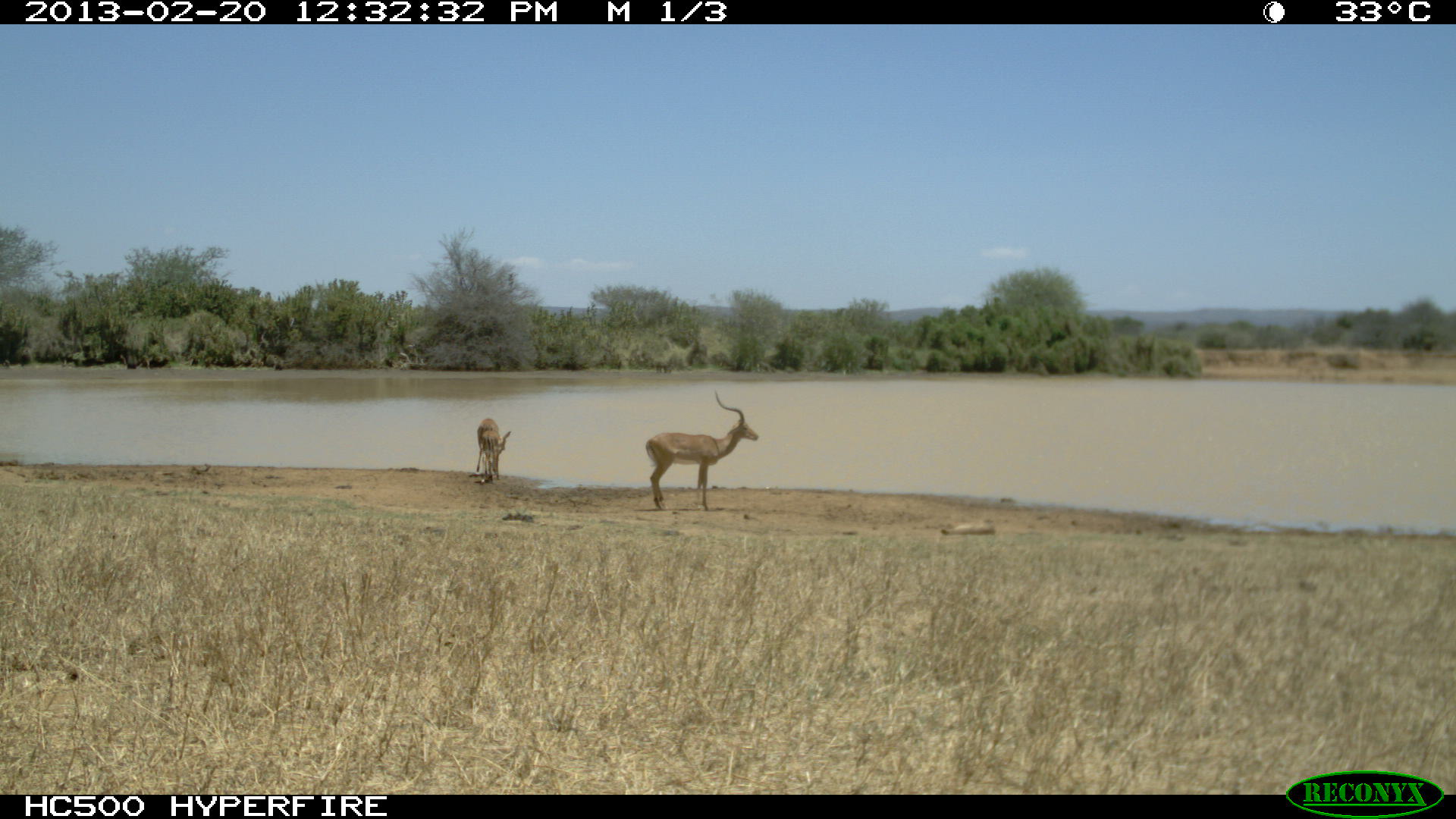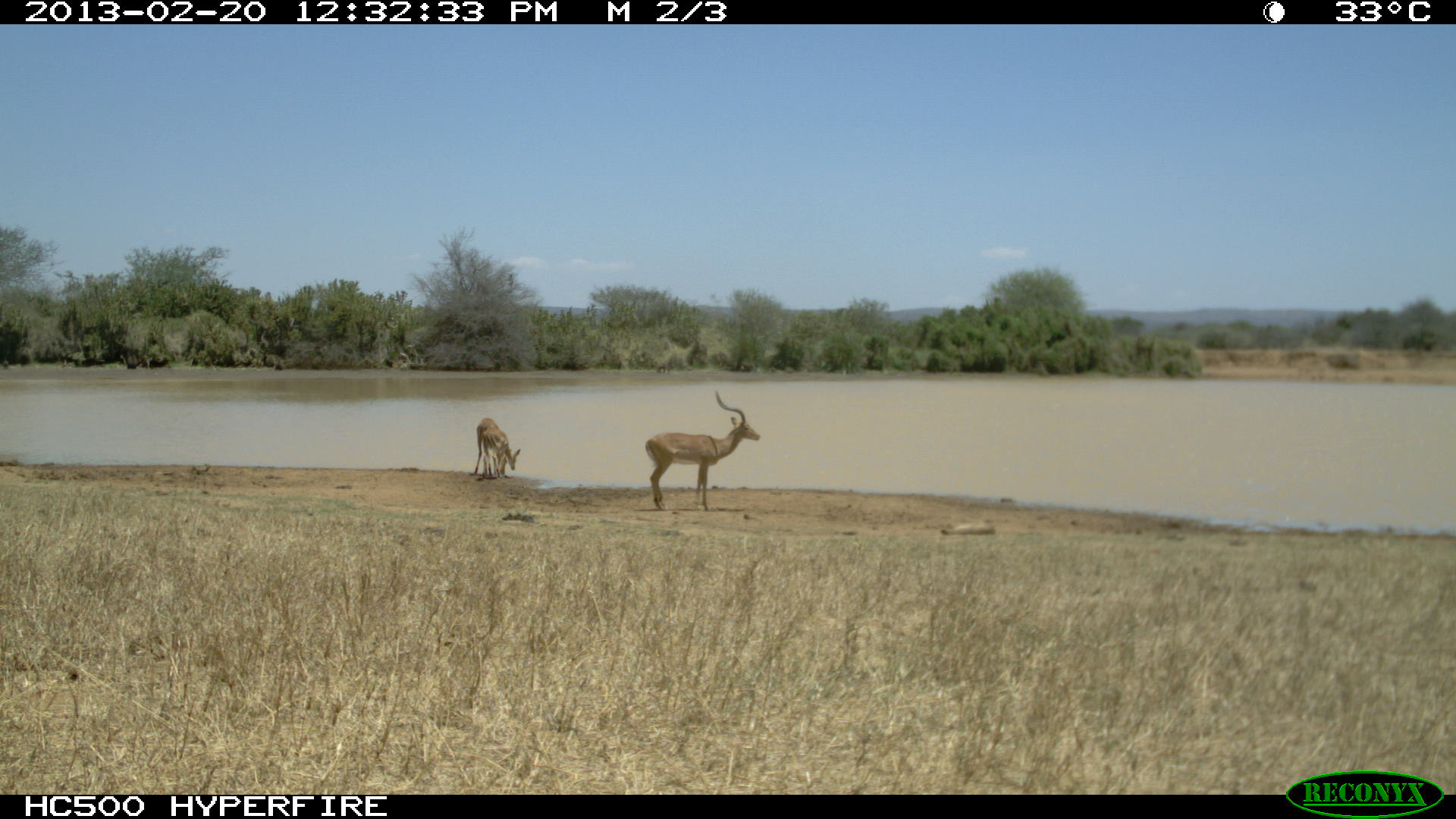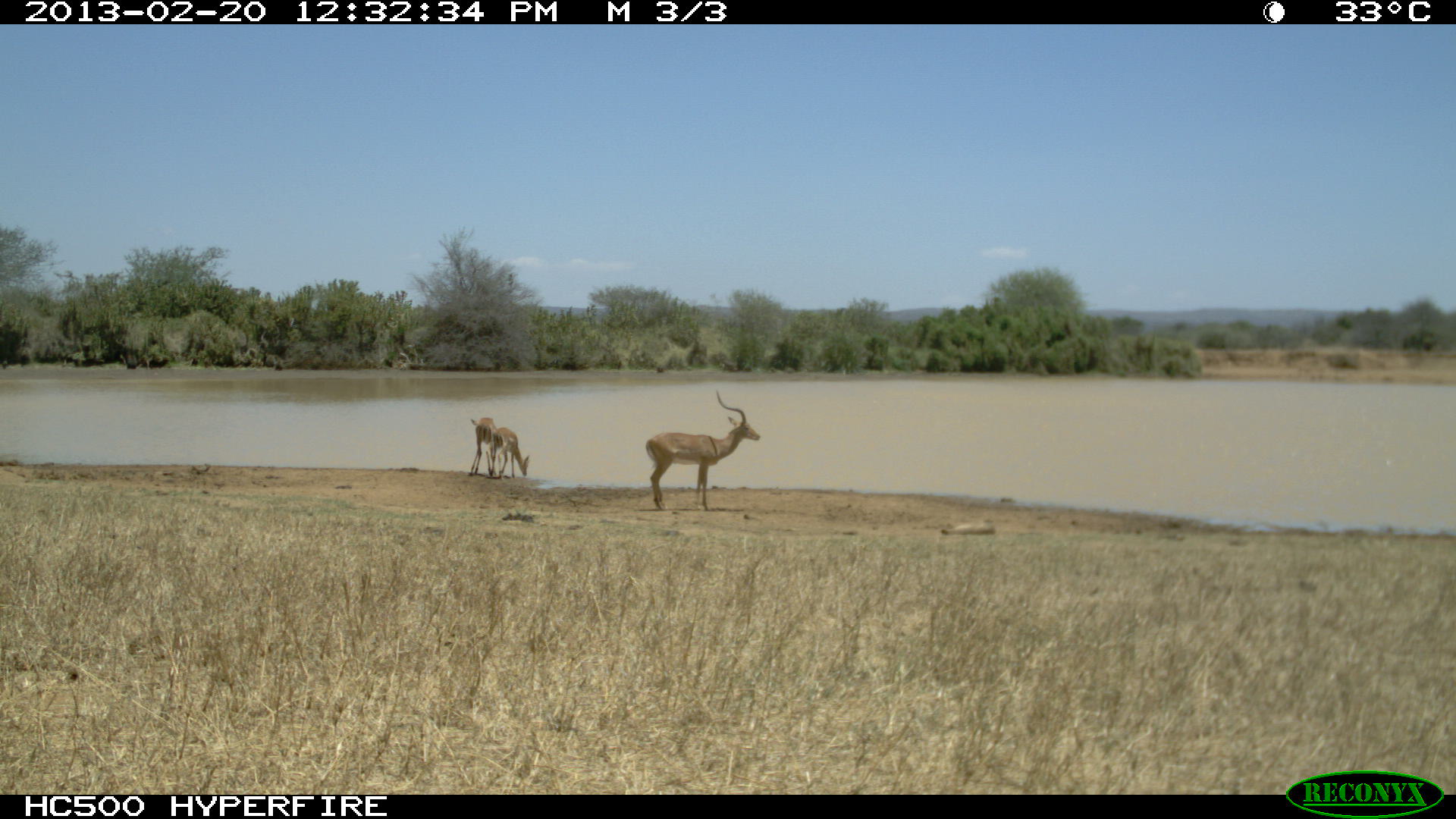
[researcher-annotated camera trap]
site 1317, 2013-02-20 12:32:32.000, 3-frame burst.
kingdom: Animalia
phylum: Chordata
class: Mammalia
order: Artiodactyla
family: Bovidae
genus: Aepyceros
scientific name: Aepyceros melampus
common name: impala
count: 6